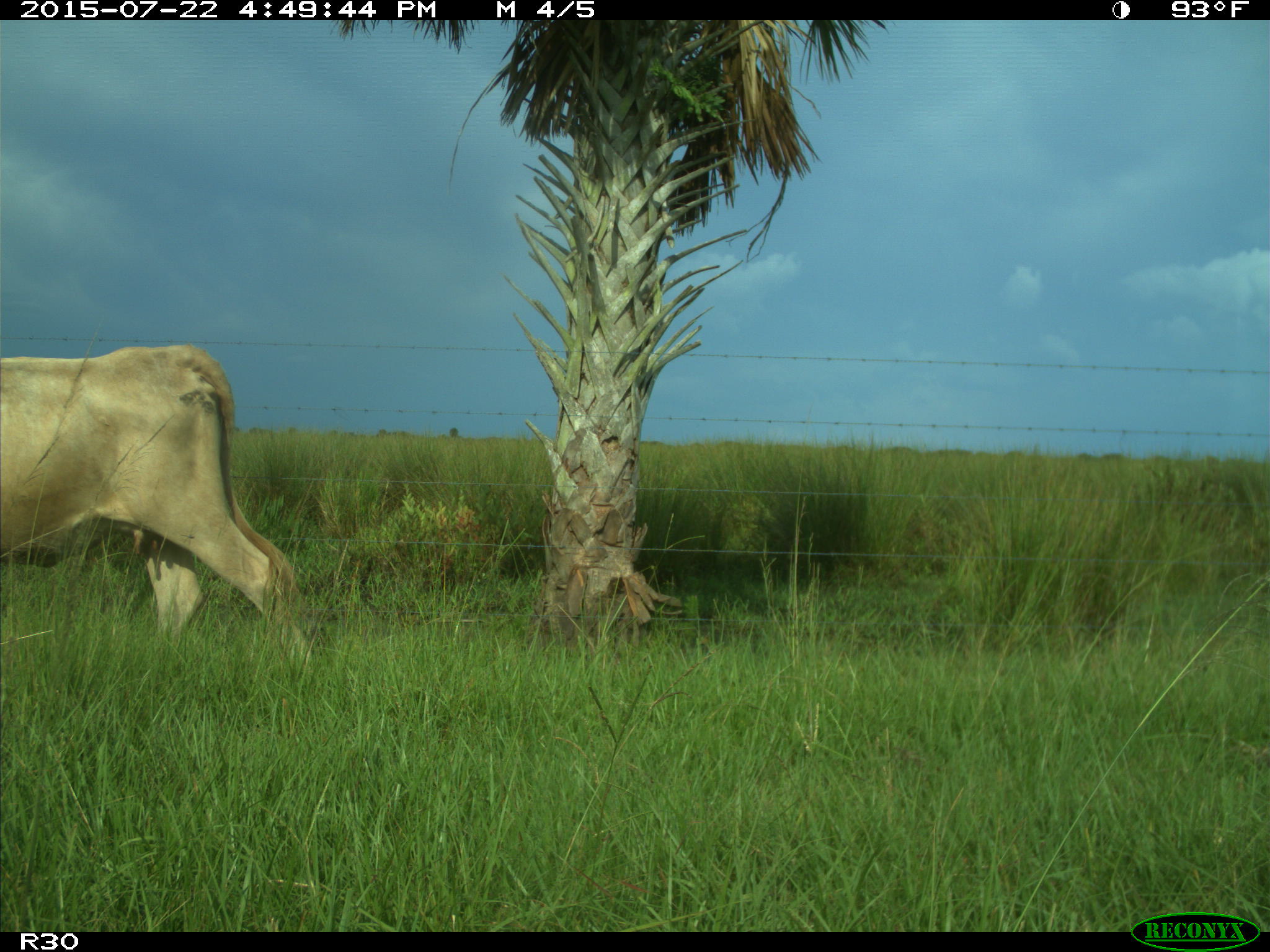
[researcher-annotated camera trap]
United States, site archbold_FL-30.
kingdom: Animalia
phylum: Chordata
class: Mammalia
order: Artiodactyla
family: Bovidae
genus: Bos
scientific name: Bos taurus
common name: domestic cow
Bos taurus (domestic cow).